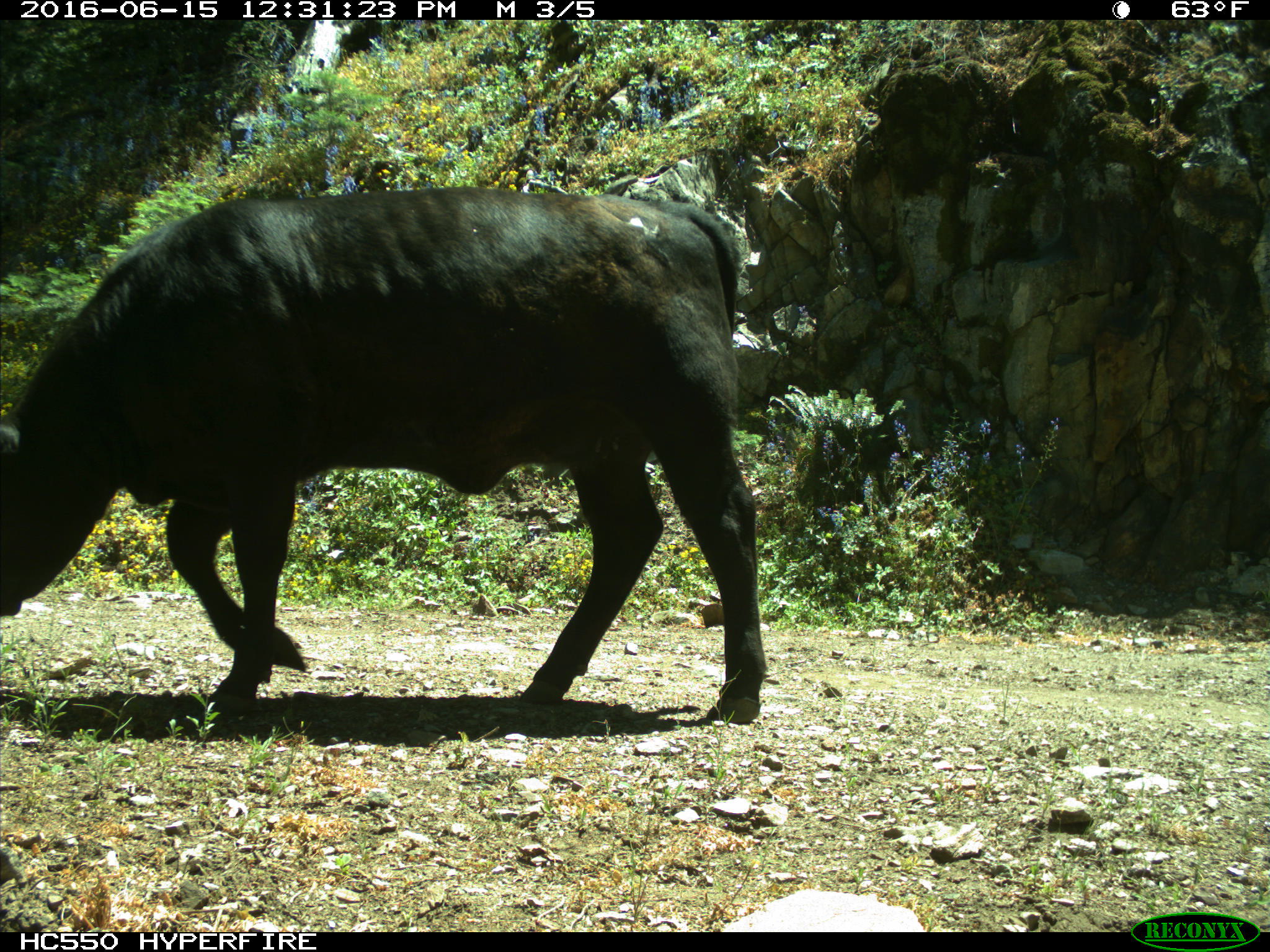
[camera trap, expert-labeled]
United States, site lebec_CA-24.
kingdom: Animalia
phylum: Chordata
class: Mammalia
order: Artiodactyla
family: Bovidae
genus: Bos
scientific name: Bos taurus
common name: domestic cow